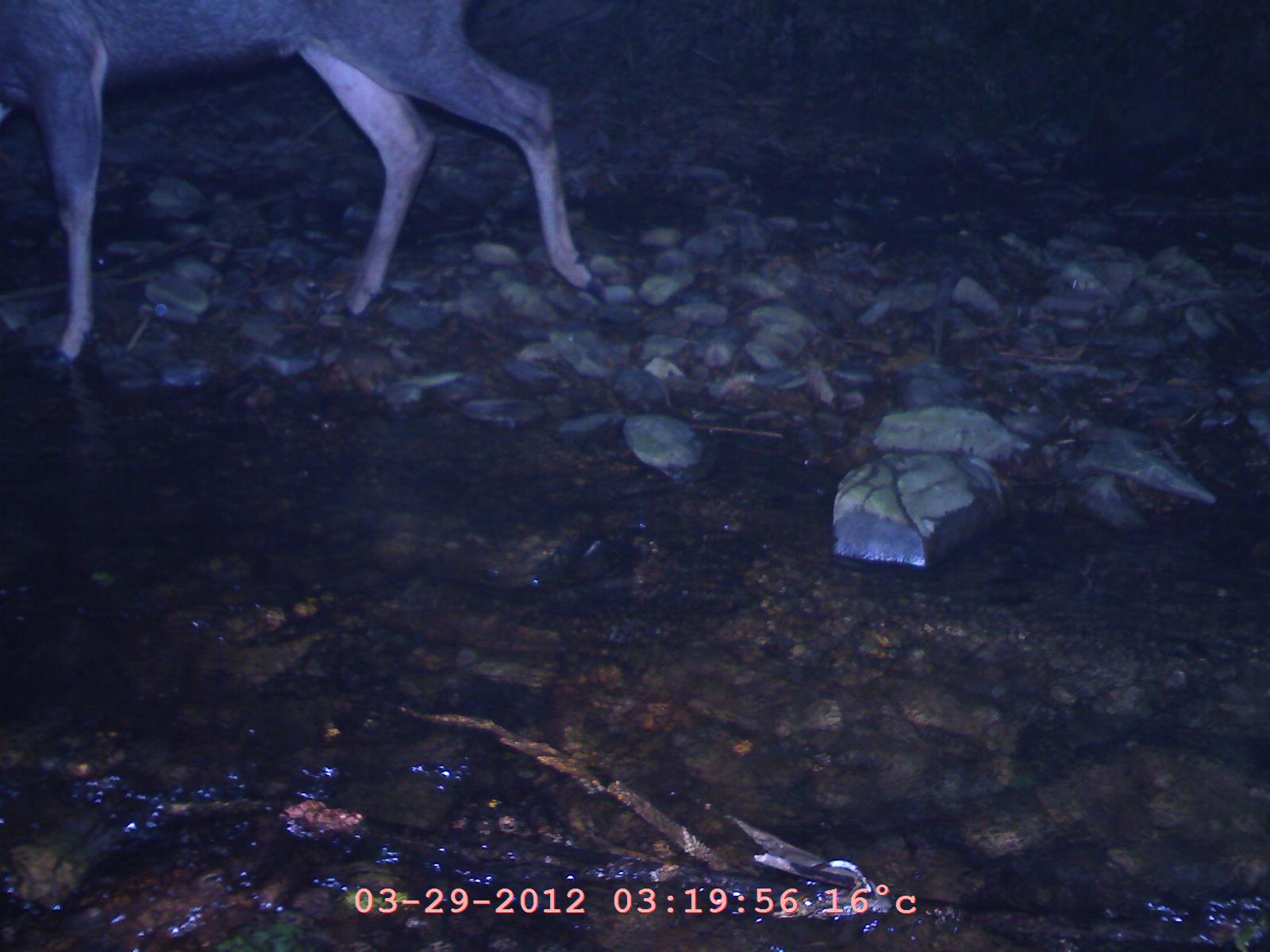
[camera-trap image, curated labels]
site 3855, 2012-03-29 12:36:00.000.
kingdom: Animalia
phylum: Chordata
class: Mammalia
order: Artiodactyla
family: Cervidae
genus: Rusa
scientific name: Rusa unicolor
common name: sambar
Rusa unicolor (sambar), count 1.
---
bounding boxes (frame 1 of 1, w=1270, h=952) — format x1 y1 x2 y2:
rusa unicolor: 0 0 606 375